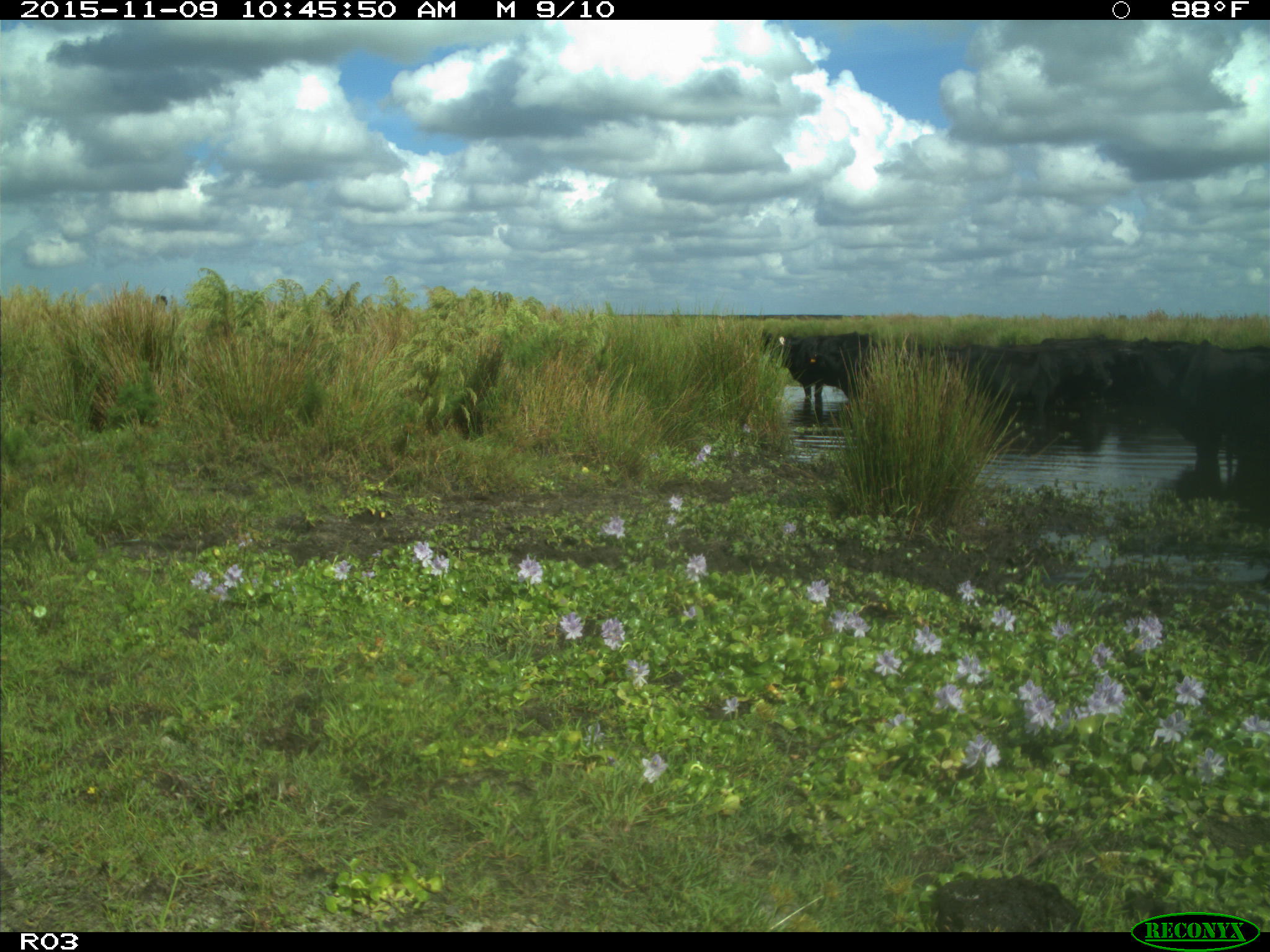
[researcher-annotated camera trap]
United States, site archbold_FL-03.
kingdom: Animalia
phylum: Chordata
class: Mammalia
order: Artiodactyla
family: Bovidae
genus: Bos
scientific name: Bos taurus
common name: domestic cow